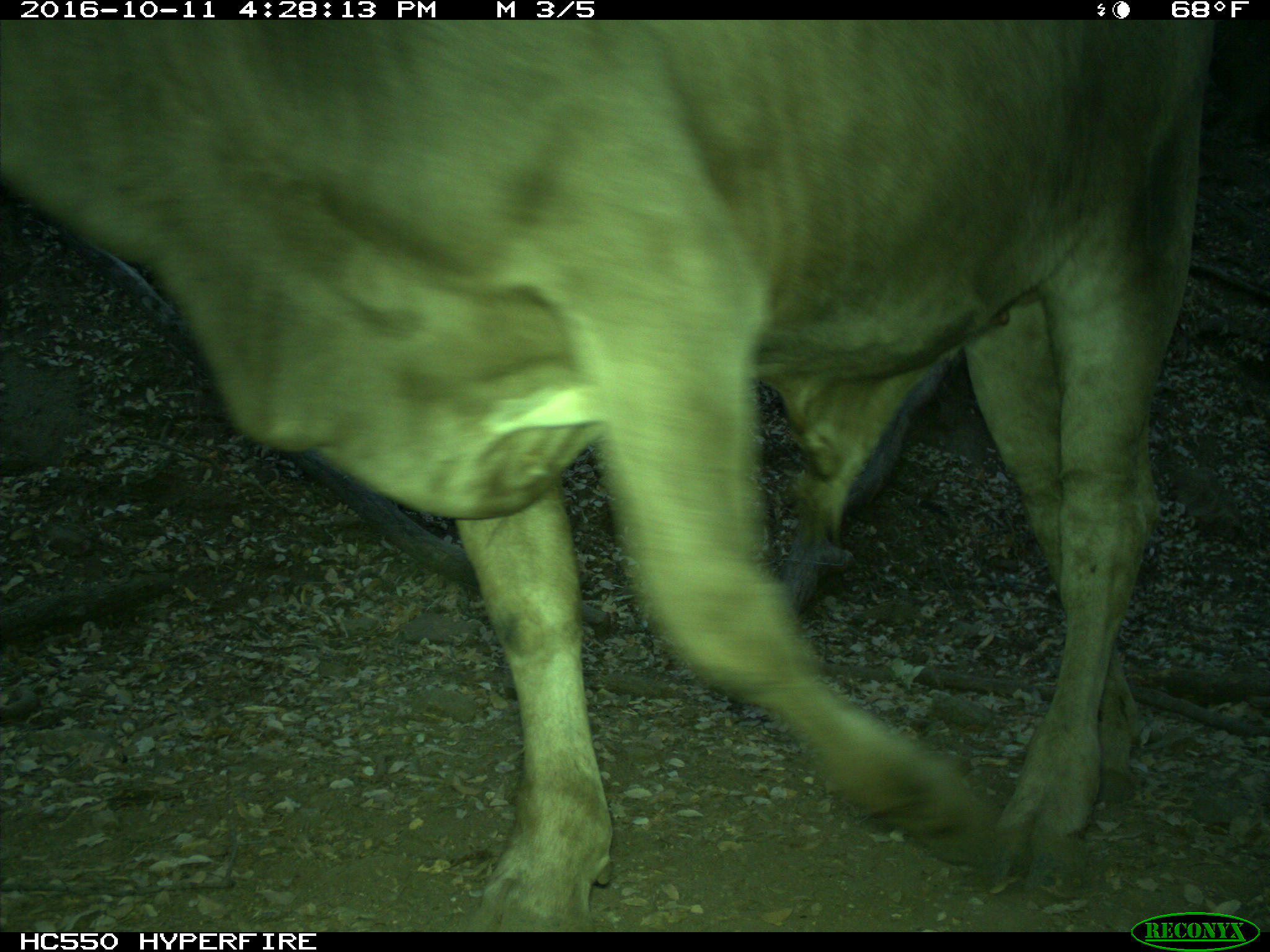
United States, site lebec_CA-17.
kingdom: Animalia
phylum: Chordata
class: Mammalia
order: Artiodactyla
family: Bovidae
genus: Bos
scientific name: Bos taurus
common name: domestic cow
Bos taurus (domestic cow).